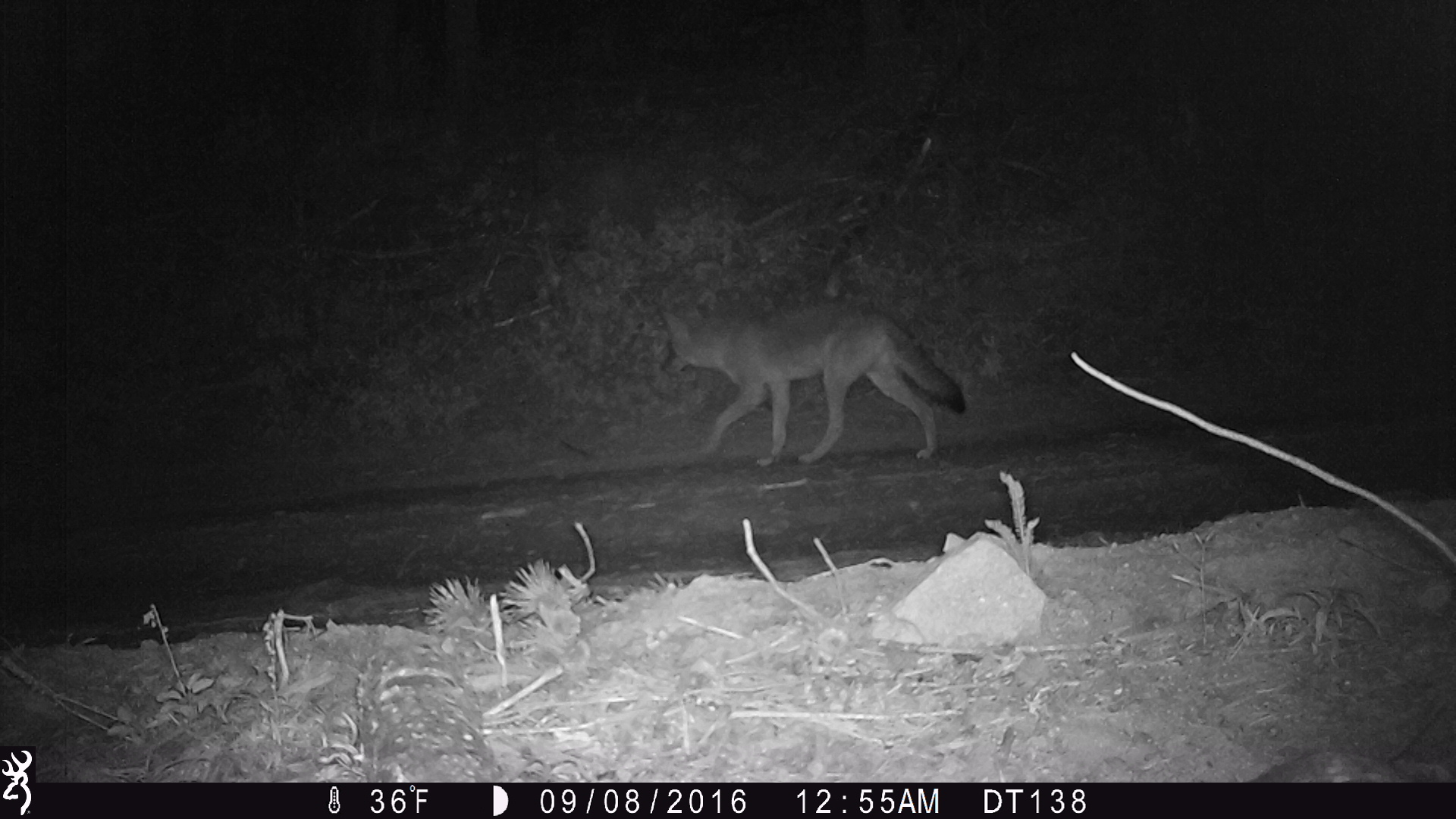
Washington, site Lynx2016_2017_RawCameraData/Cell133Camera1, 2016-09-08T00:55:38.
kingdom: Animalia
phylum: Chordata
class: Mammalia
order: Carnivora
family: Canidae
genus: Canis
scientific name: Canis latrans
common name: coyote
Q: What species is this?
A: Canis latrans (coyote).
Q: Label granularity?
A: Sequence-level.